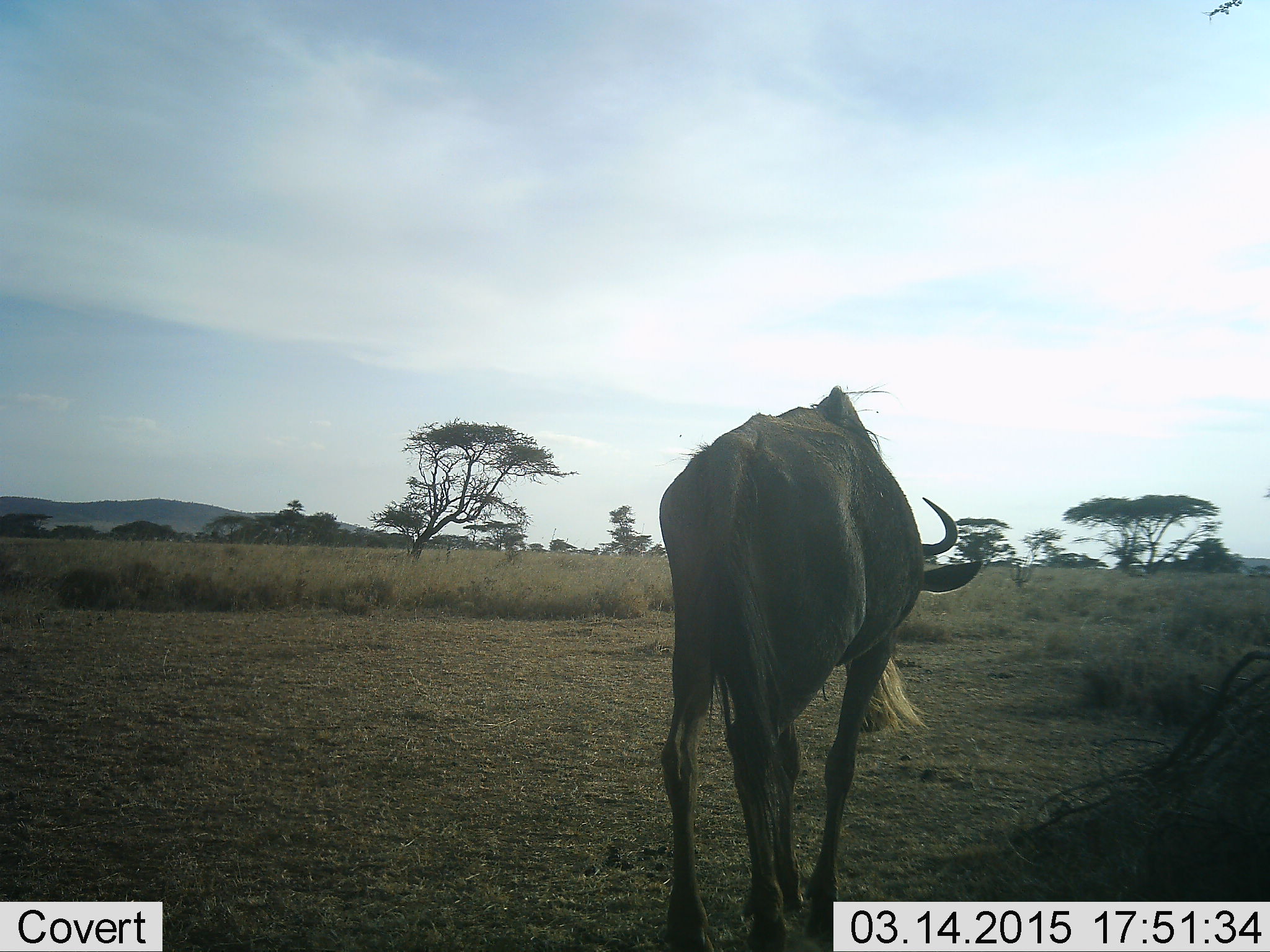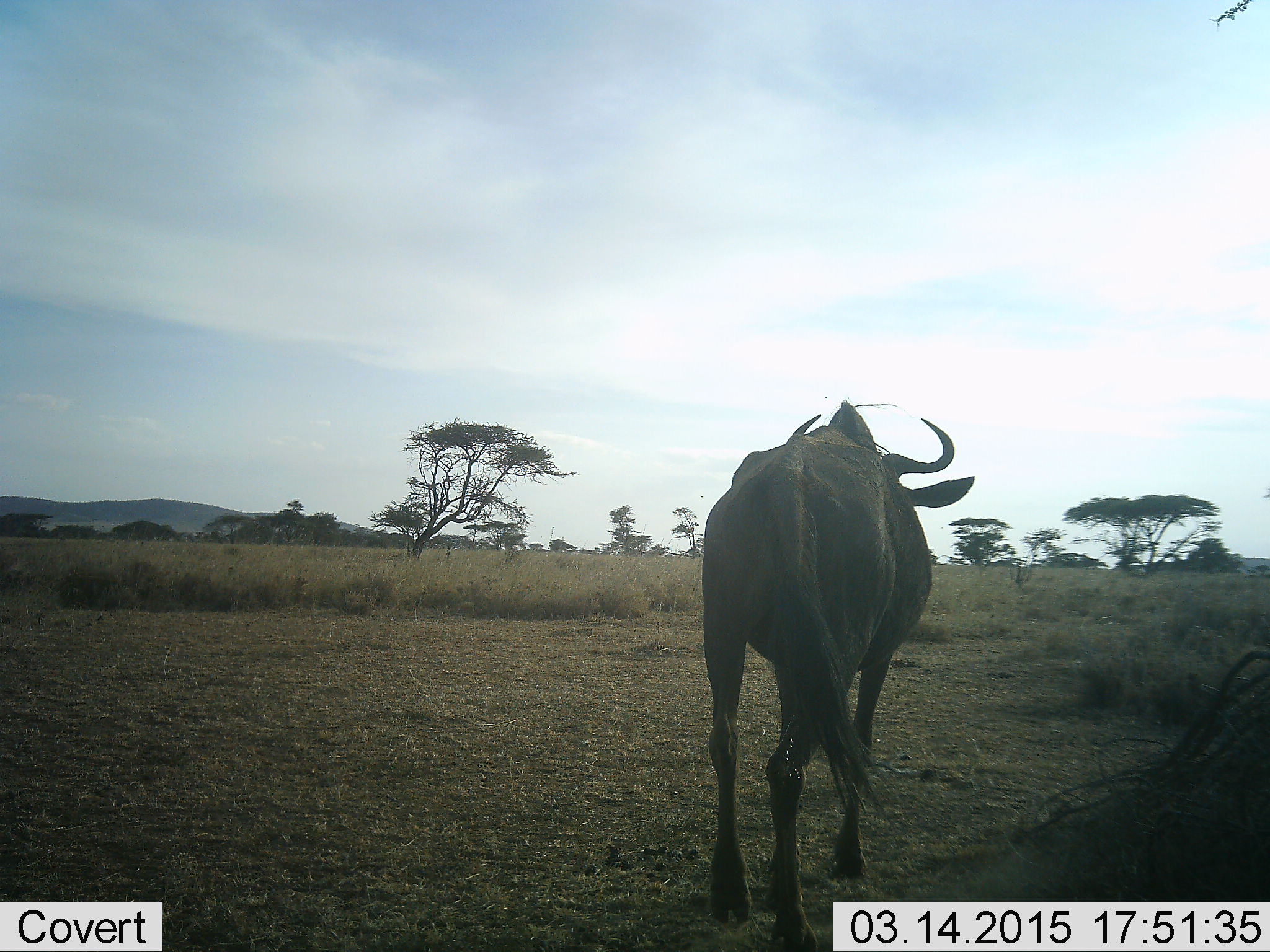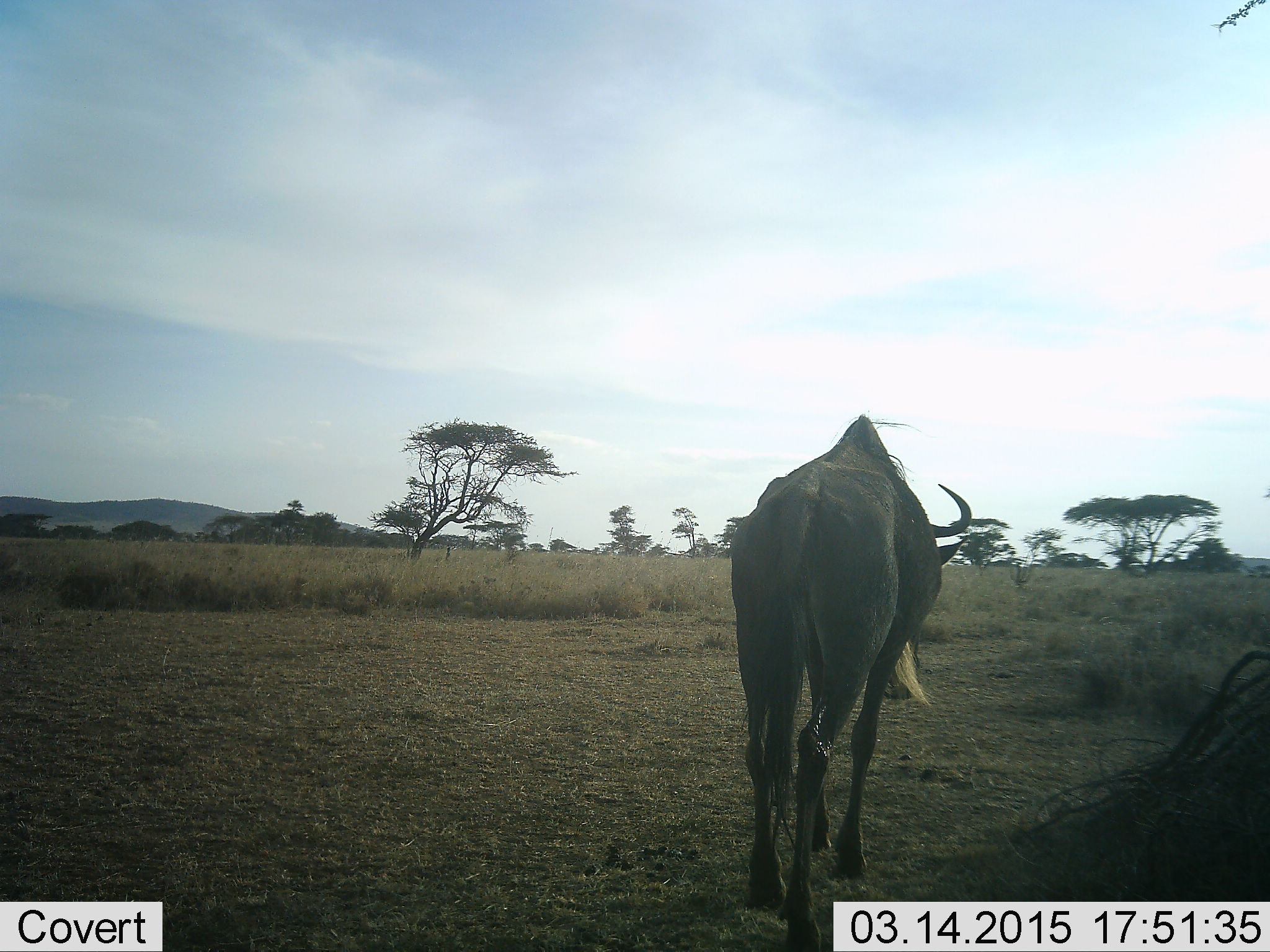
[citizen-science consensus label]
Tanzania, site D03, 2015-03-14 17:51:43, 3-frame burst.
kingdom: Animalia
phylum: Chordata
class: Mammalia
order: Artiodactyla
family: Bovidae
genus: Connochaetes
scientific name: Connochaetes taurinus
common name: blue wildebeest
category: wildebeest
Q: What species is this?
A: Wildebeest (blue wildebeest) (Connochaetes taurinus).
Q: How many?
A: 1.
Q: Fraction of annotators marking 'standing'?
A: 0%.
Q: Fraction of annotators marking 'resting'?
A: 0%.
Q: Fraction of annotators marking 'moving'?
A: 100%.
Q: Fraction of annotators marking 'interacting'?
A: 0%.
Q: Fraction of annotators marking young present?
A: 0%.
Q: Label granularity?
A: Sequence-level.